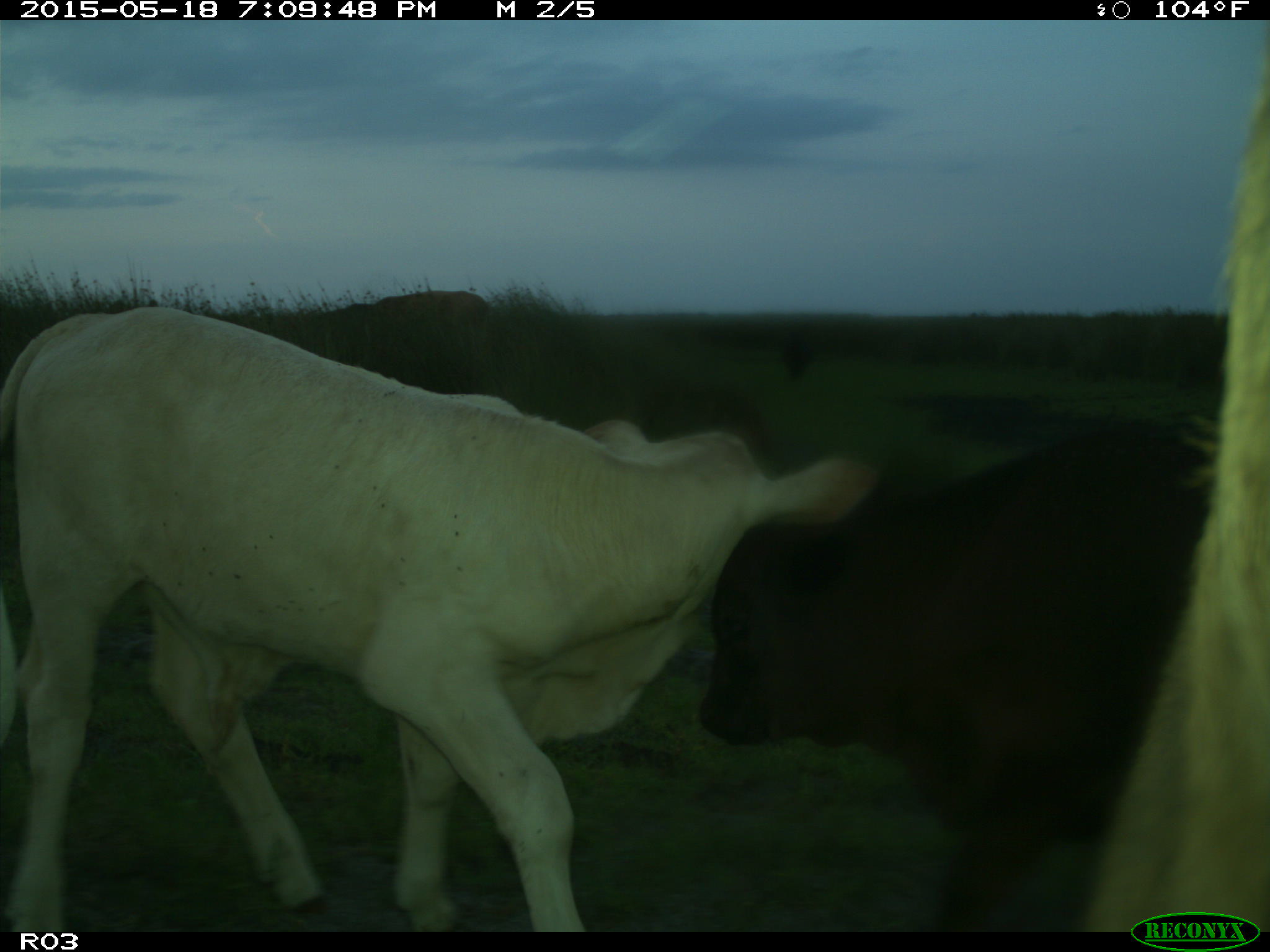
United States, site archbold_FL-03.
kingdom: Animalia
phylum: Chordata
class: Mammalia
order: Artiodactyla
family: Bovidae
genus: Bos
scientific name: Bos taurus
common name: domestic cow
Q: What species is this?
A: Bos taurus (domestic cow).